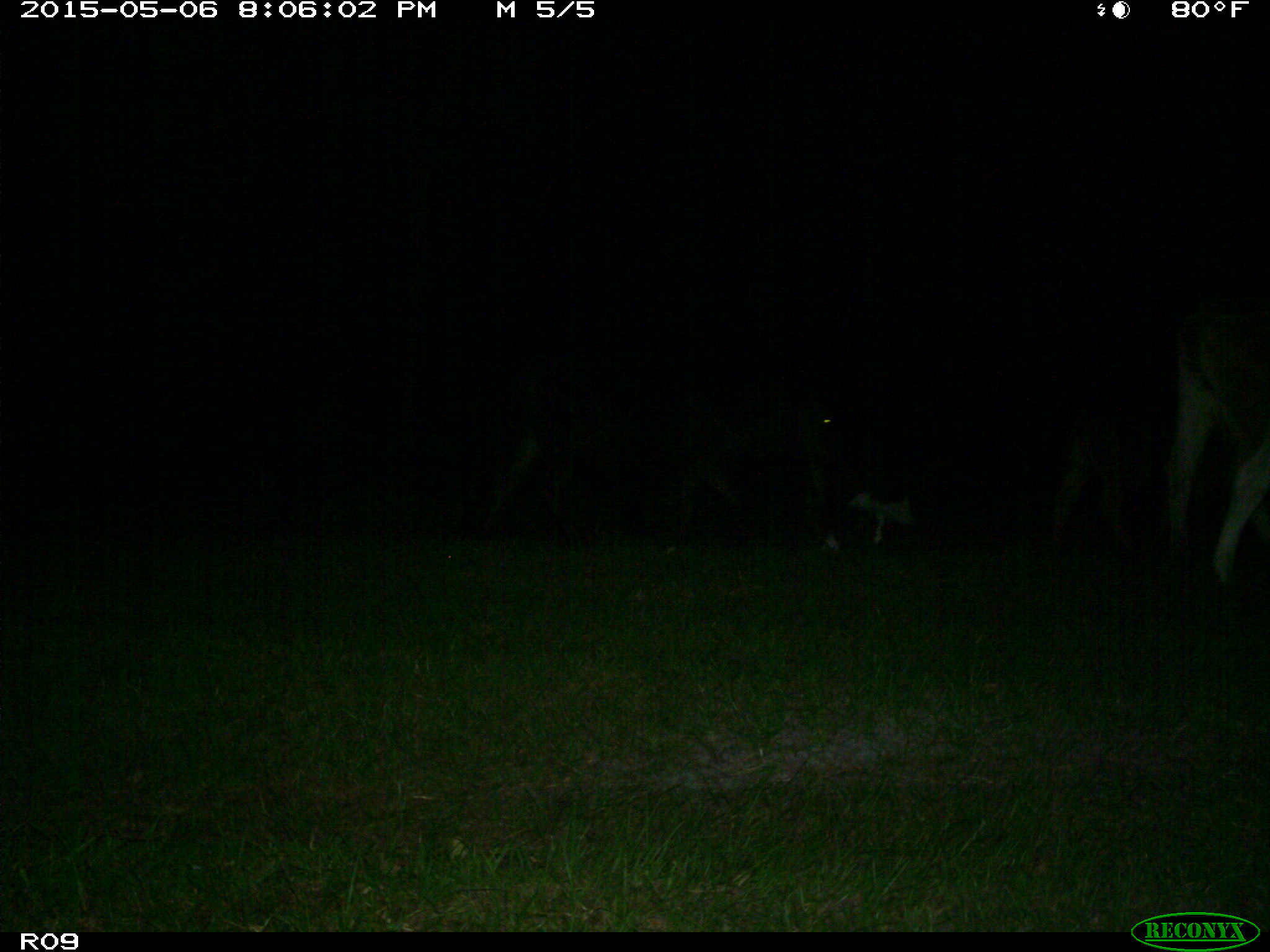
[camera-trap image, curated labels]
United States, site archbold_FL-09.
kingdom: Animalia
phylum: Chordata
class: Mammalia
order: Artiodactyla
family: Bovidae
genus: Bos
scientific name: Bos taurus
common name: domestic cow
Bos taurus (domestic cow).